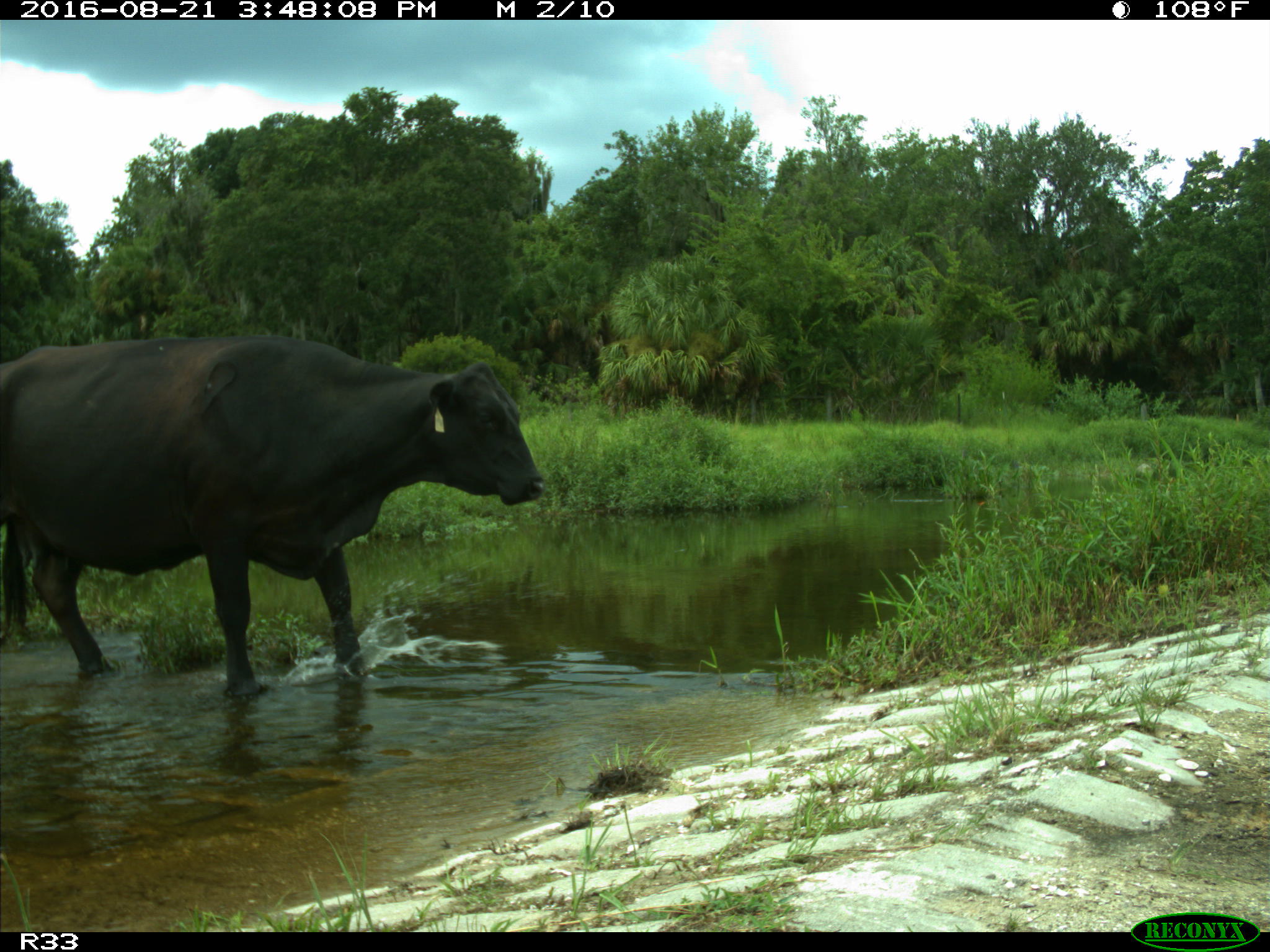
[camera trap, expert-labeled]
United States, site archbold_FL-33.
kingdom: Animalia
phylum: Chordata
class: Mammalia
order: Artiodactyla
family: Bovidae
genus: Bos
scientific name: Bos taurus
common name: domestic cow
Bos taurus (domestic cow).